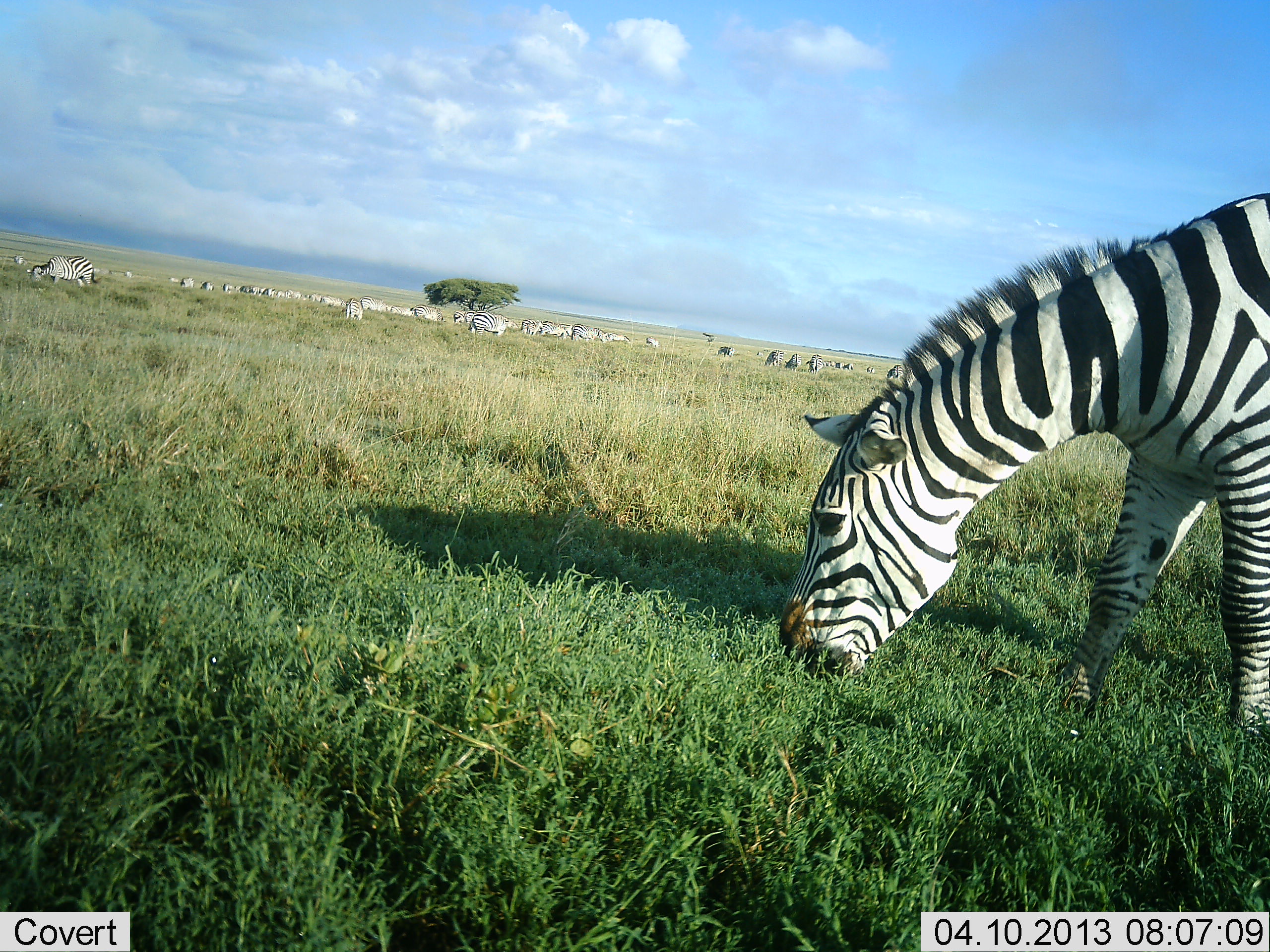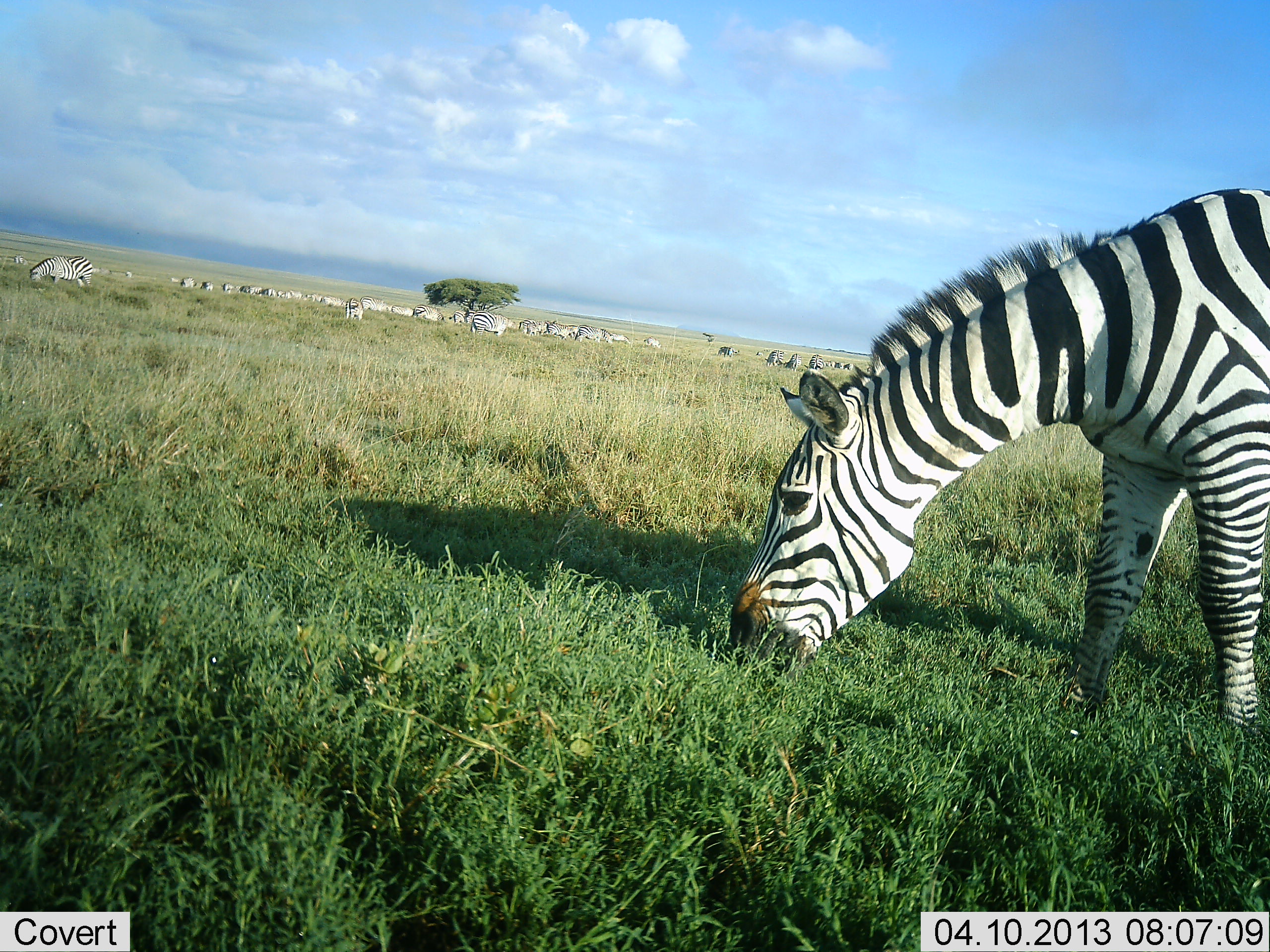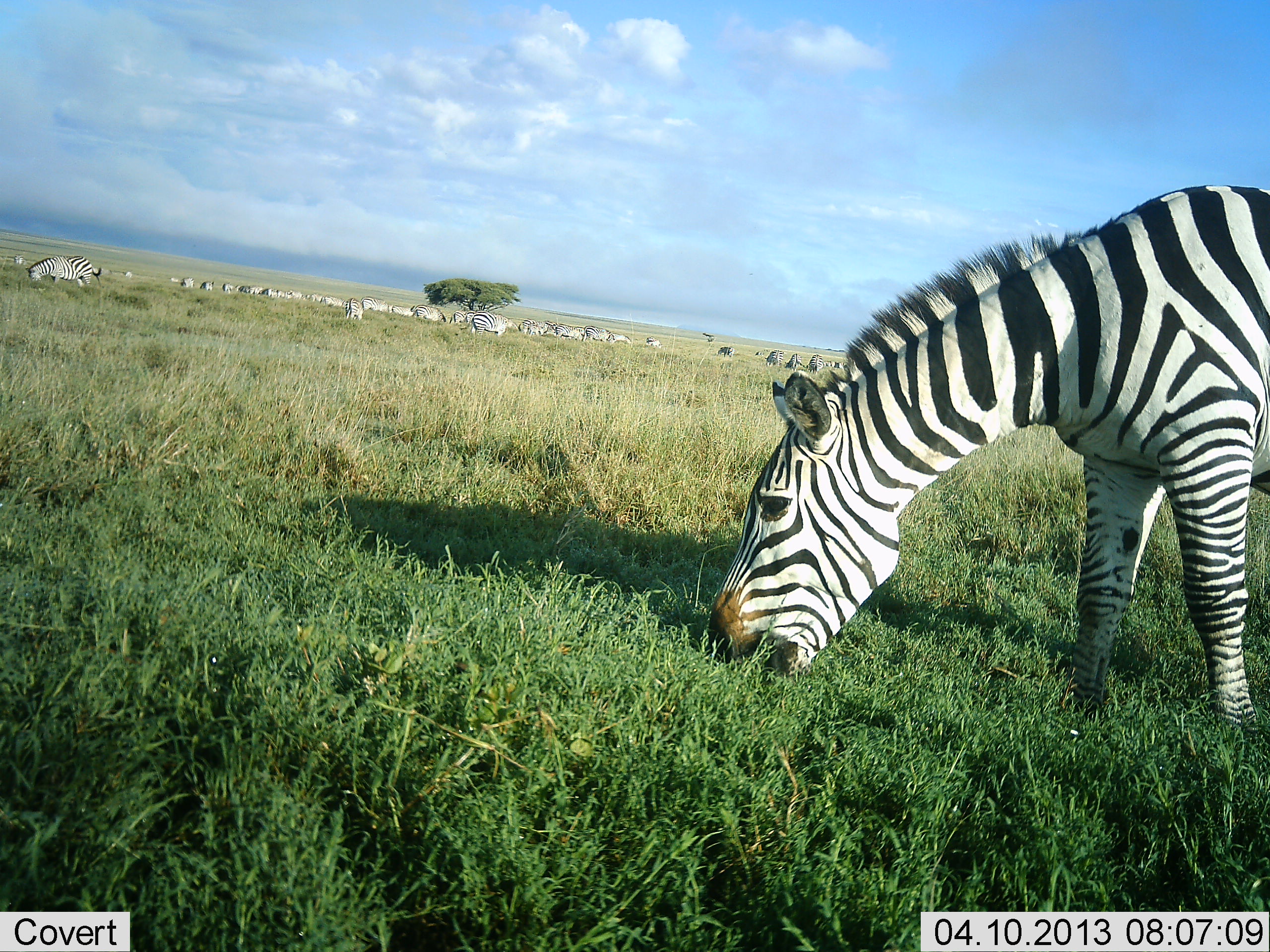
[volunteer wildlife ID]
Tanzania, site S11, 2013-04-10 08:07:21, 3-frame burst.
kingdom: Animalia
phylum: Chordata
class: Mammalia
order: Perissodactyla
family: Equidae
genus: Equus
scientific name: Equus quagga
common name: plains zebra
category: zebra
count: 11-50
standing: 46%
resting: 13%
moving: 33%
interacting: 8%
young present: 0%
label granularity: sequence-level